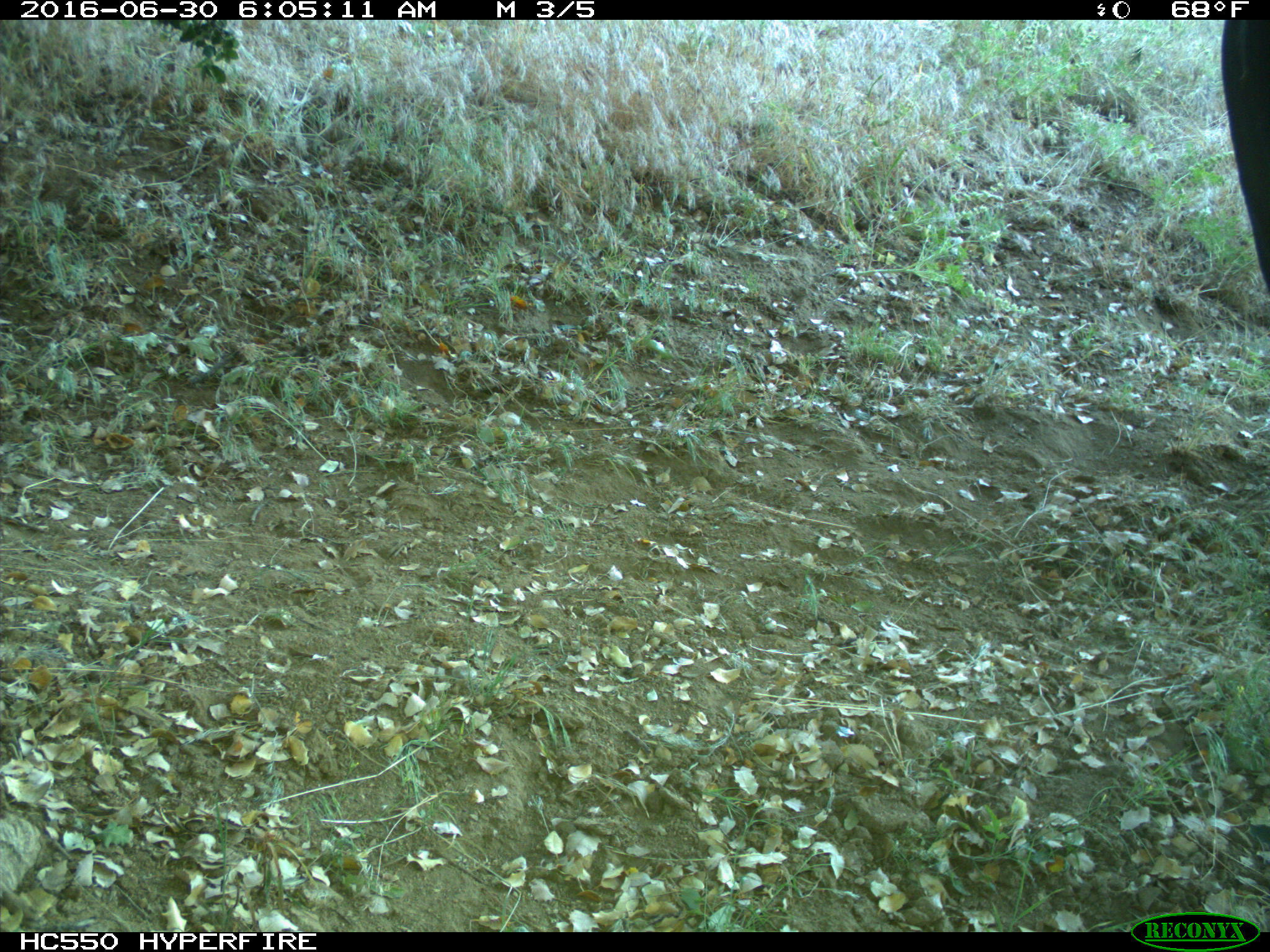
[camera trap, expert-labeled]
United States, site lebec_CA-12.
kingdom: Animalia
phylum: Chordata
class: Mammalia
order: Artiodactyla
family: Bovidae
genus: Bos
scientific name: Bos taurus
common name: domestic cow